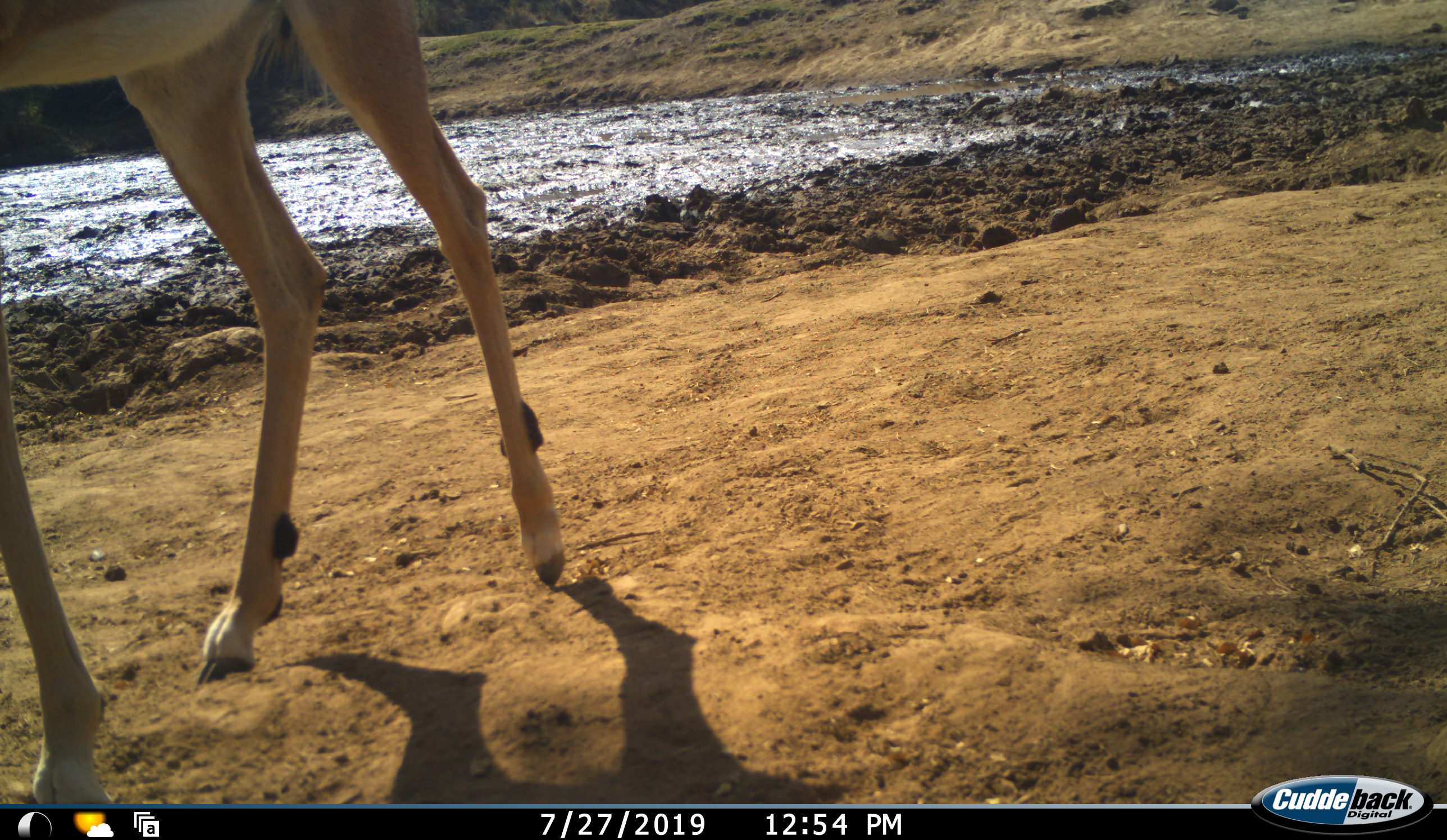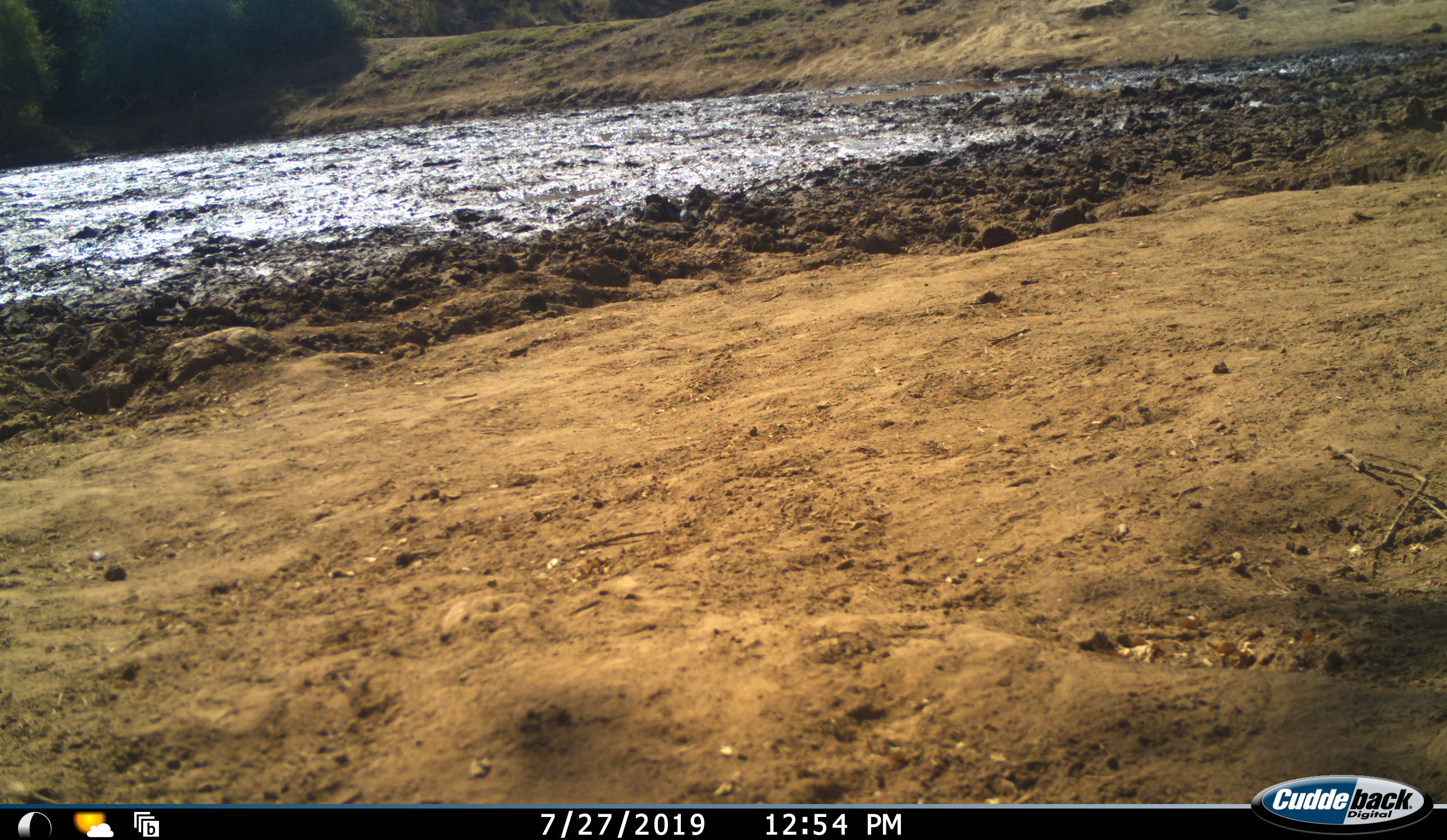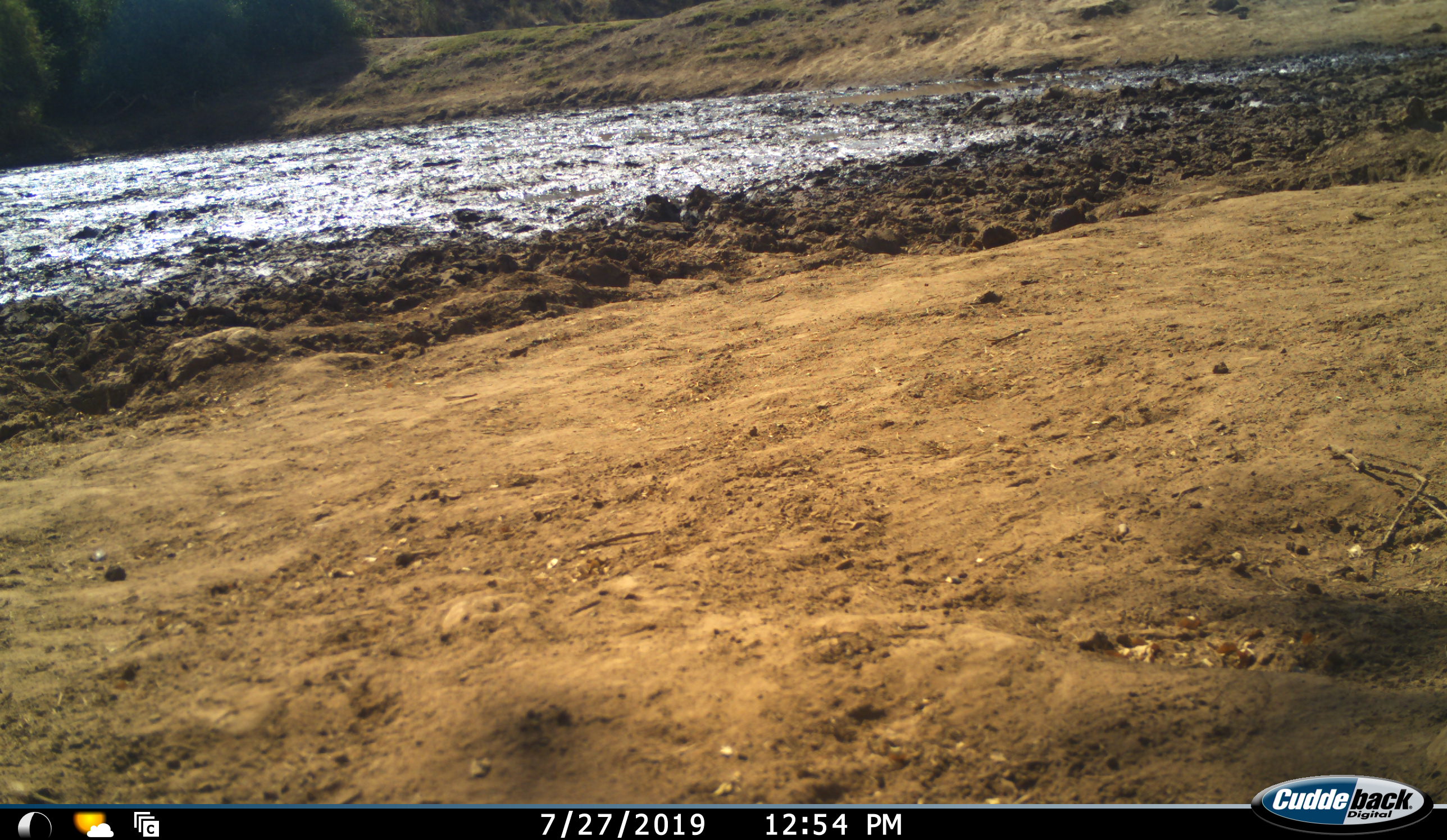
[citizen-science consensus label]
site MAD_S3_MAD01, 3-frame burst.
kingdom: Animalia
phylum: Chordata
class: Mammalia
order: Artiodactyla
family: Bovidae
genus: Aepyceros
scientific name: Aepyceros melampus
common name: impala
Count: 1.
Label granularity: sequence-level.